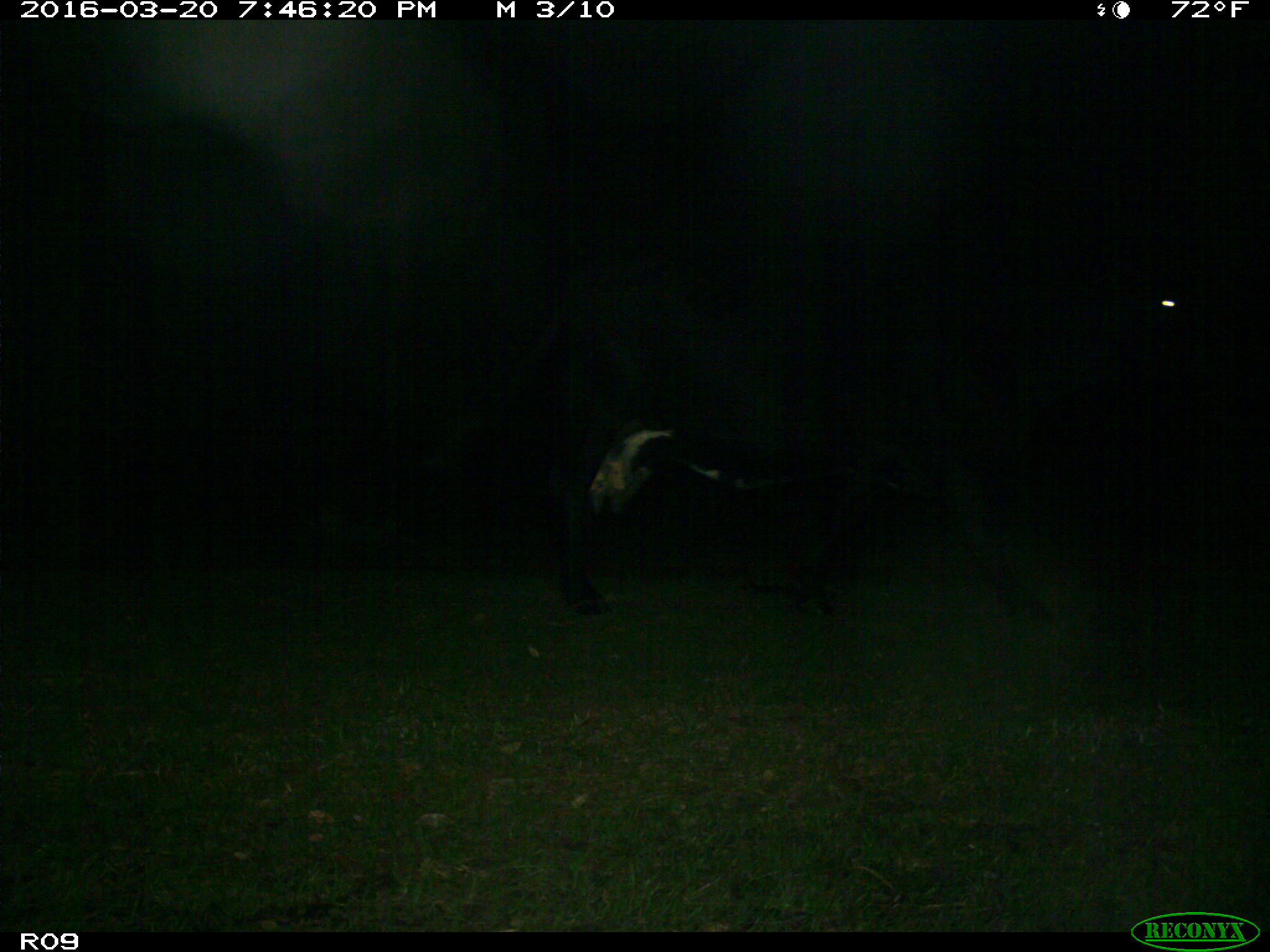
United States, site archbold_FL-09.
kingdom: Animalia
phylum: Chordata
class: Mammalia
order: Artiodactyla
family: Bovidae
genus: Bos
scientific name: Bos taurus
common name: domestic cow